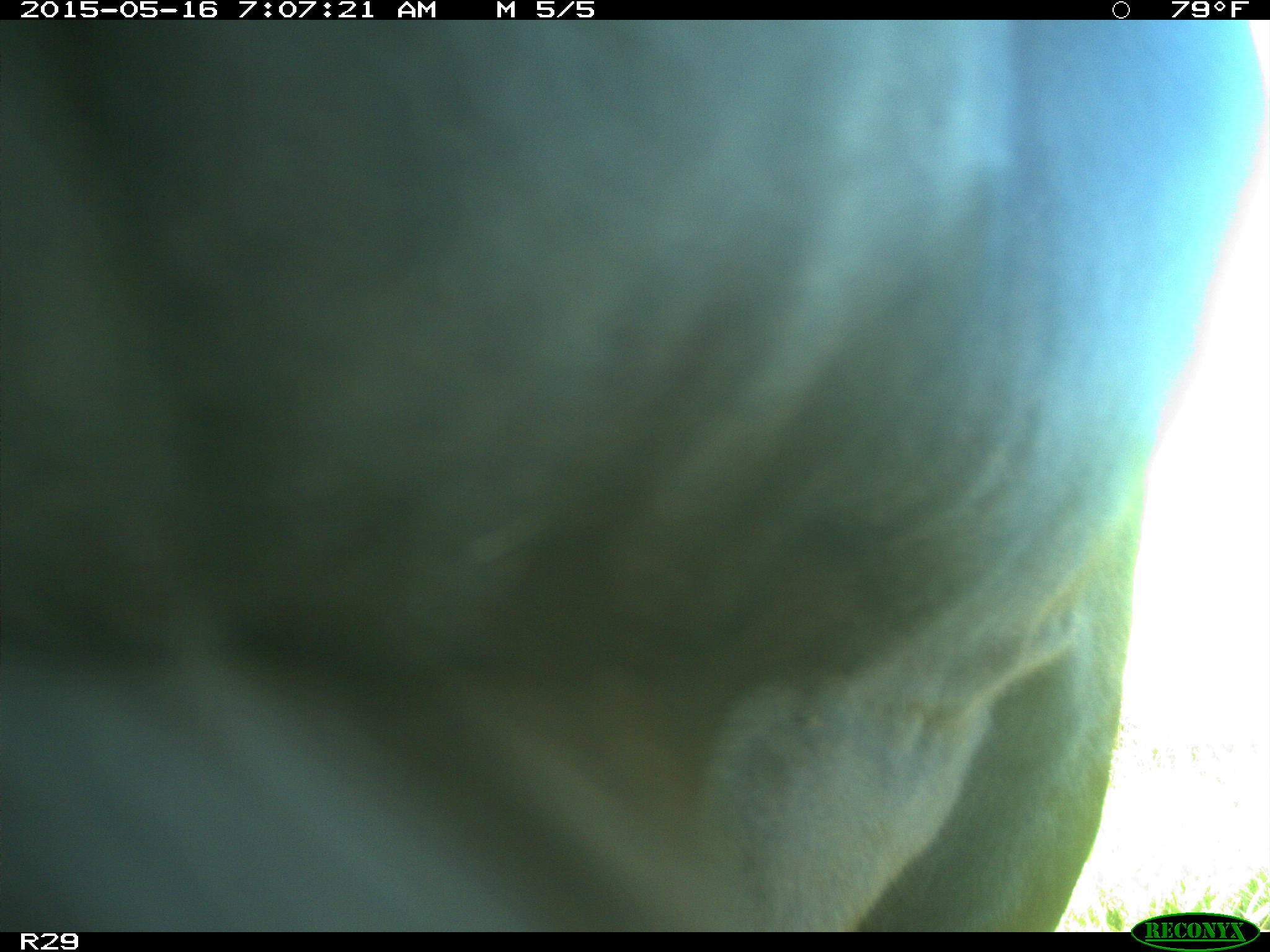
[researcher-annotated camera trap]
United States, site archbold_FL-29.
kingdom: Animalia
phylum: Chordata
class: Mammalia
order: Artiodactyla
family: Bovidae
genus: Bos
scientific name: Bos taurus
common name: domestic cow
Bos taurus (domestic cow).